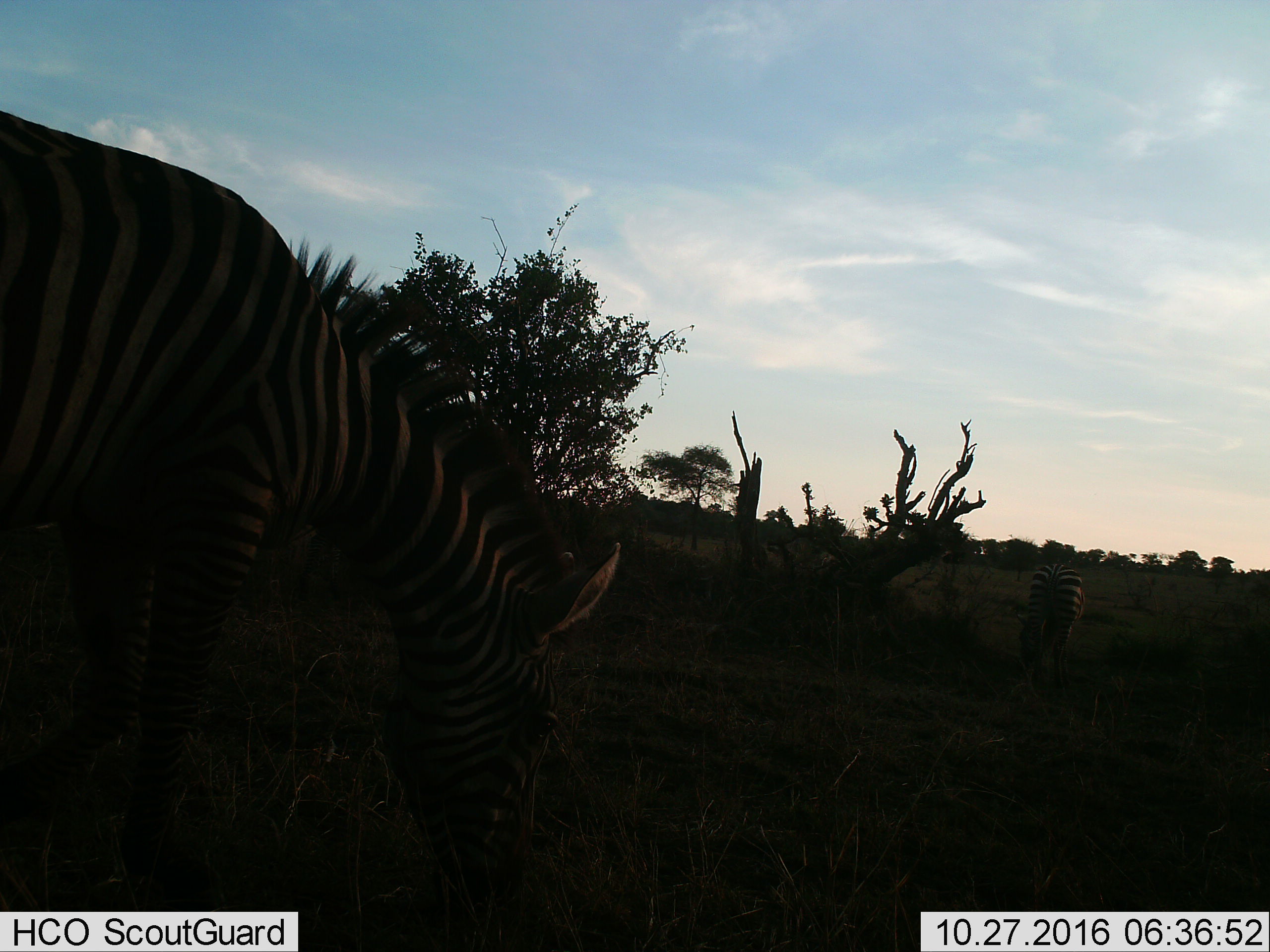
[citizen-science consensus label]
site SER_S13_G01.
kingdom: Animalia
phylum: Chordata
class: Mammalia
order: Perissodactyla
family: Equidae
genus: Equus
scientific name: Equus quagga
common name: plains zebra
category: zebraplains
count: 2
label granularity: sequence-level